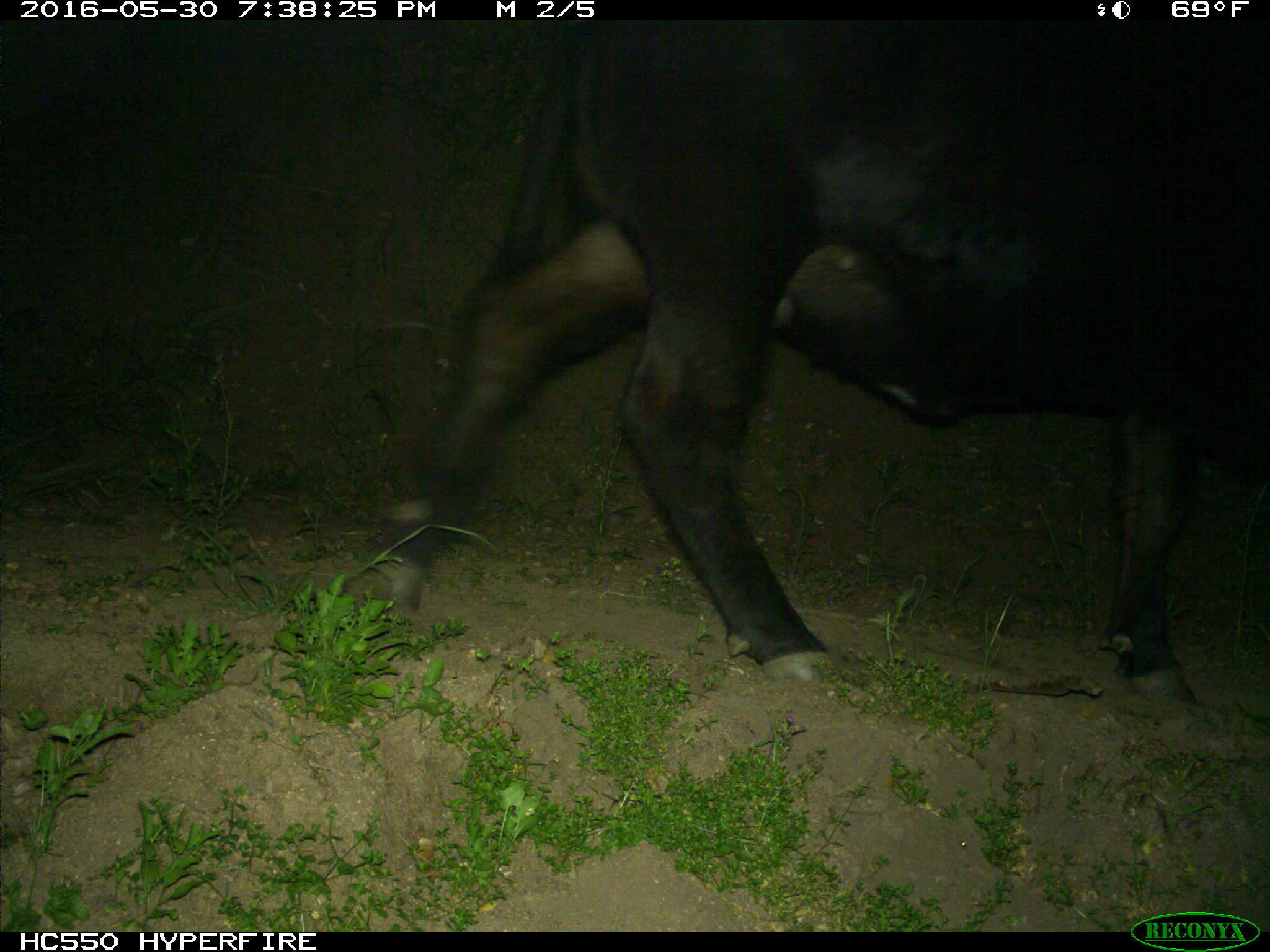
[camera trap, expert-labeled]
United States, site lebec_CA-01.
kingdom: Animalia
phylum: Chordata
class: Mammalia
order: Artiodactyla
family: Bovidae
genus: Bos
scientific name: Bos taurus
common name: domestic cow